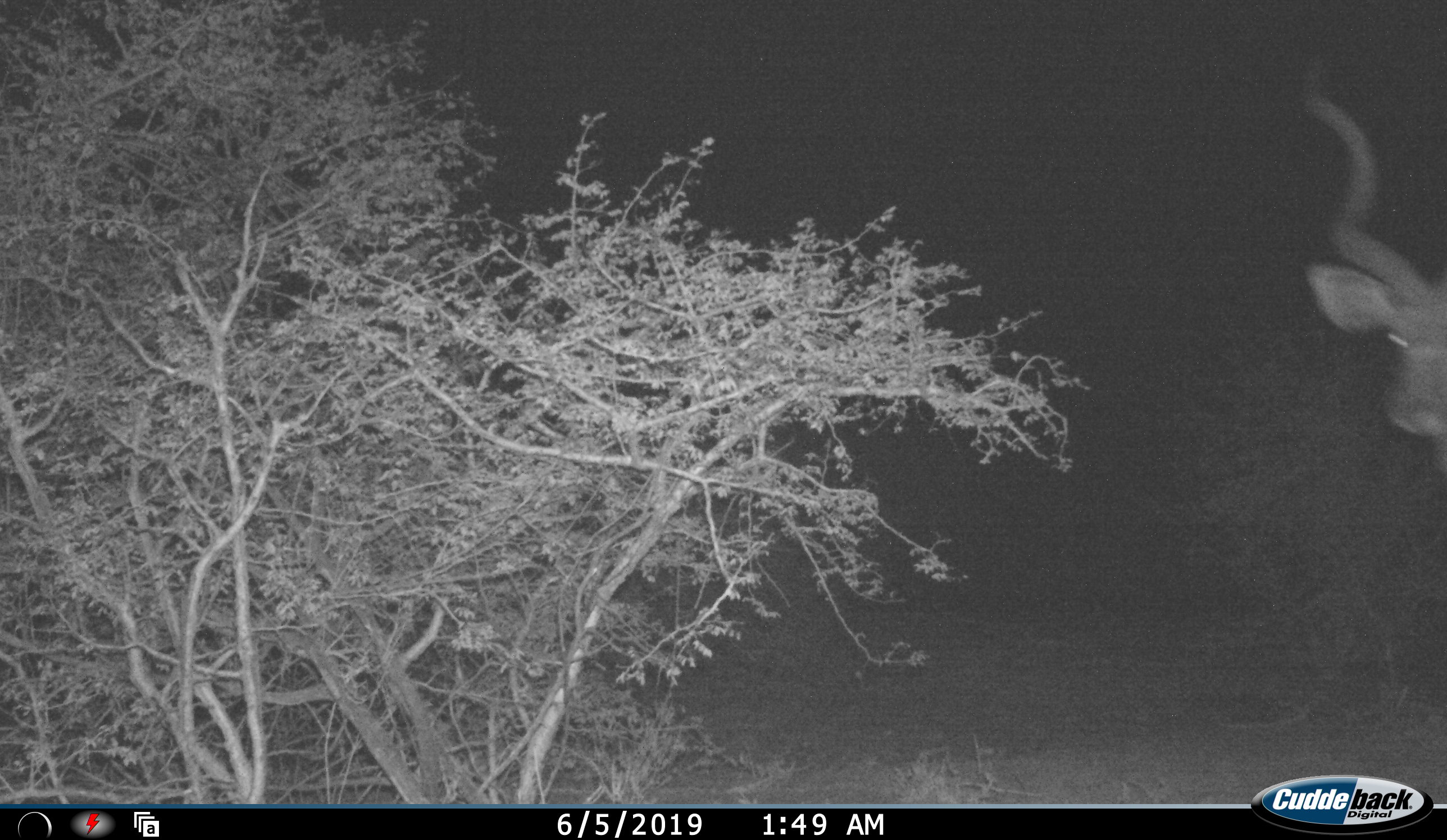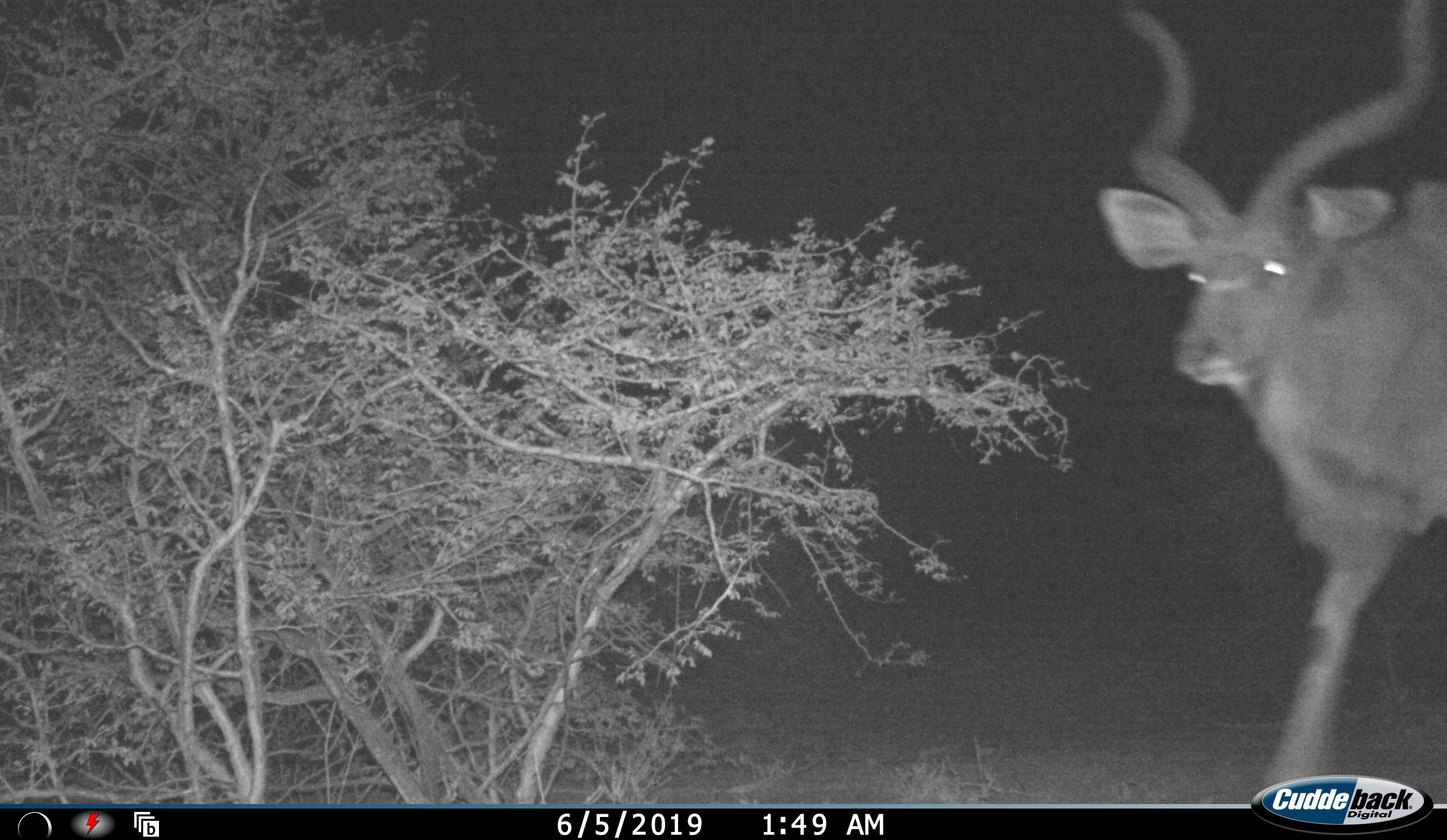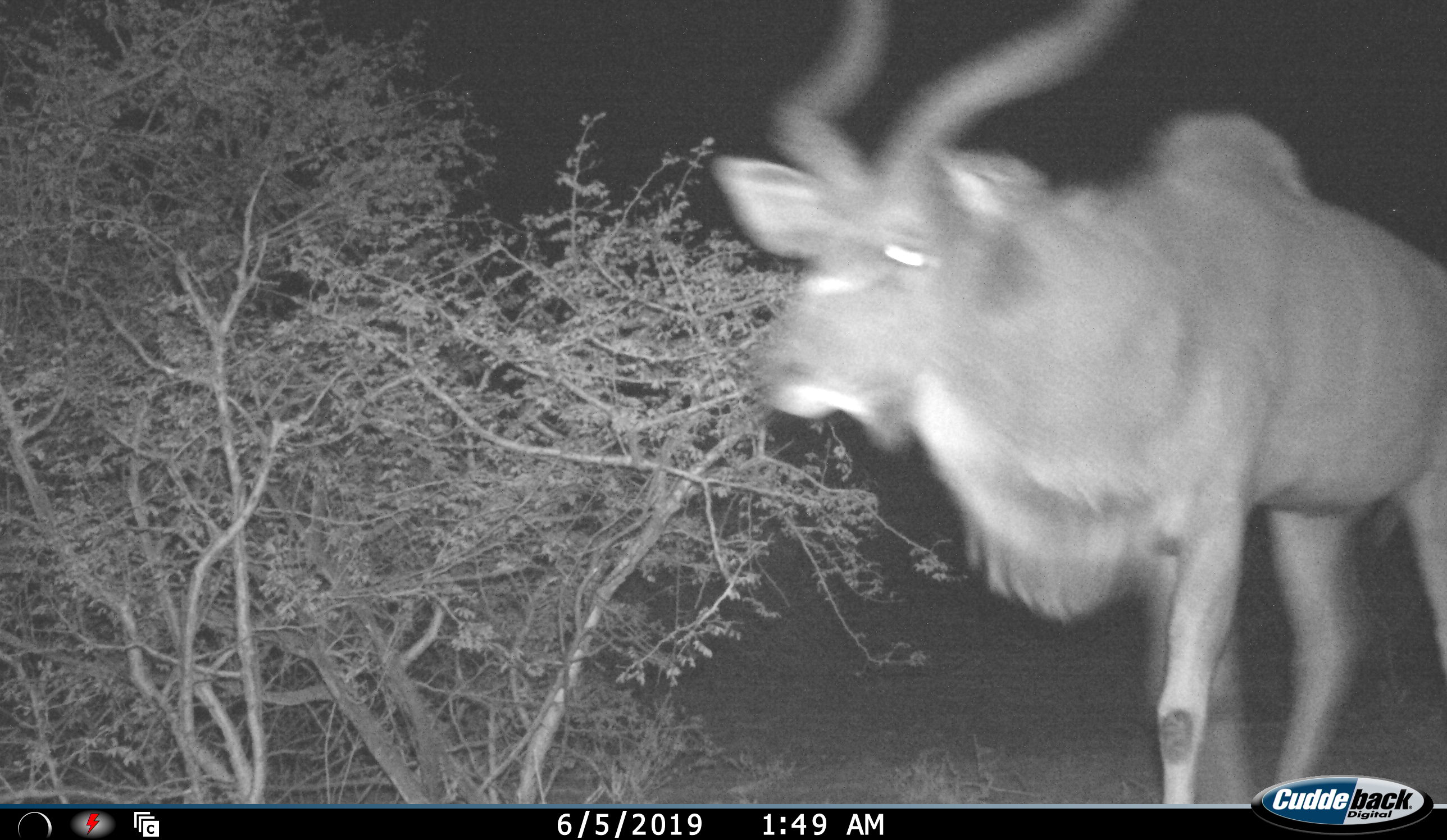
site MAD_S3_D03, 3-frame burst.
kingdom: Animalia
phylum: Chordata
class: Mammalia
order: Artiodactyla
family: Bovidae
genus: Tragelaphus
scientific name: Tragelaphus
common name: kudu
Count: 1.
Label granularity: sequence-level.